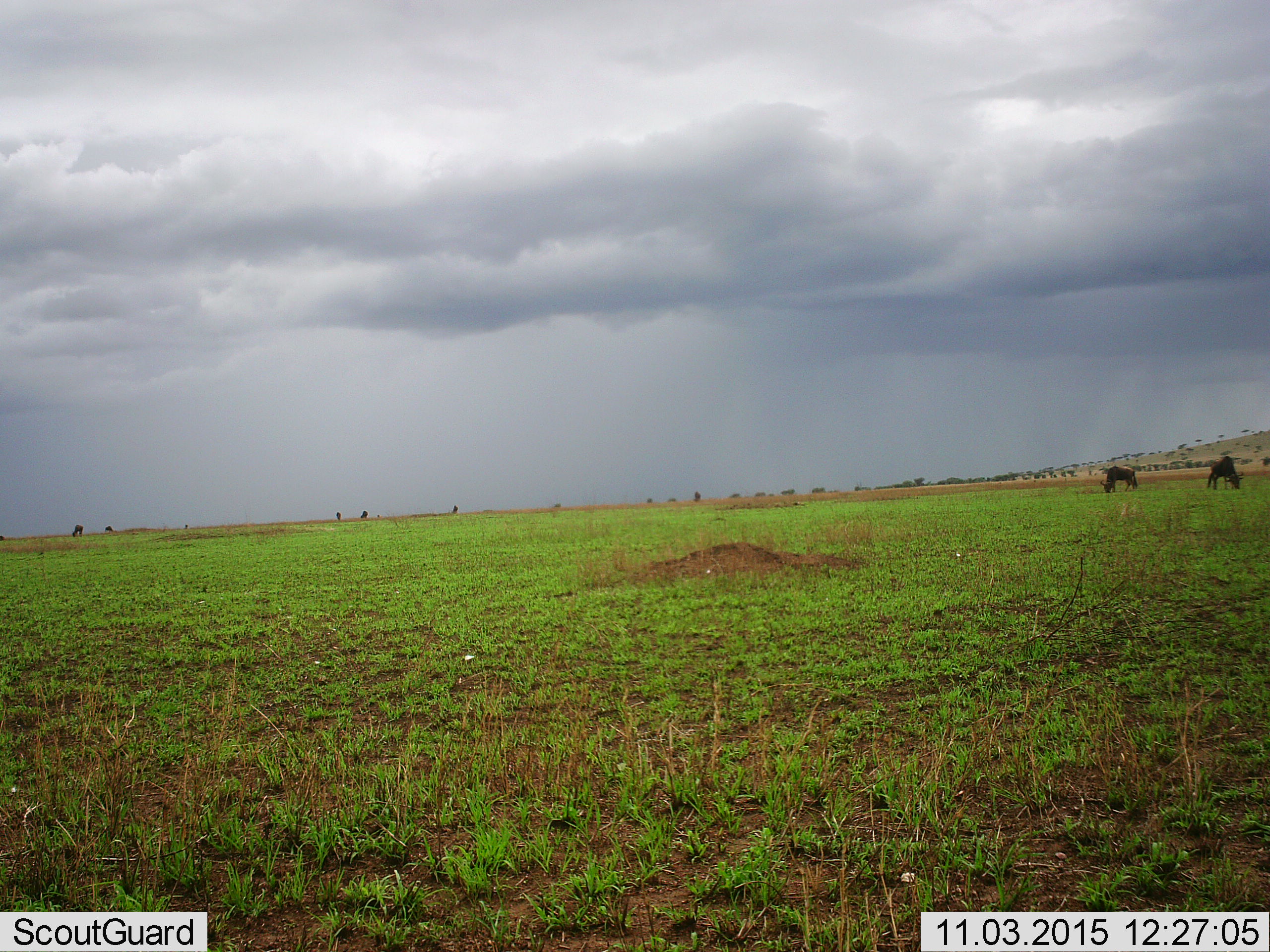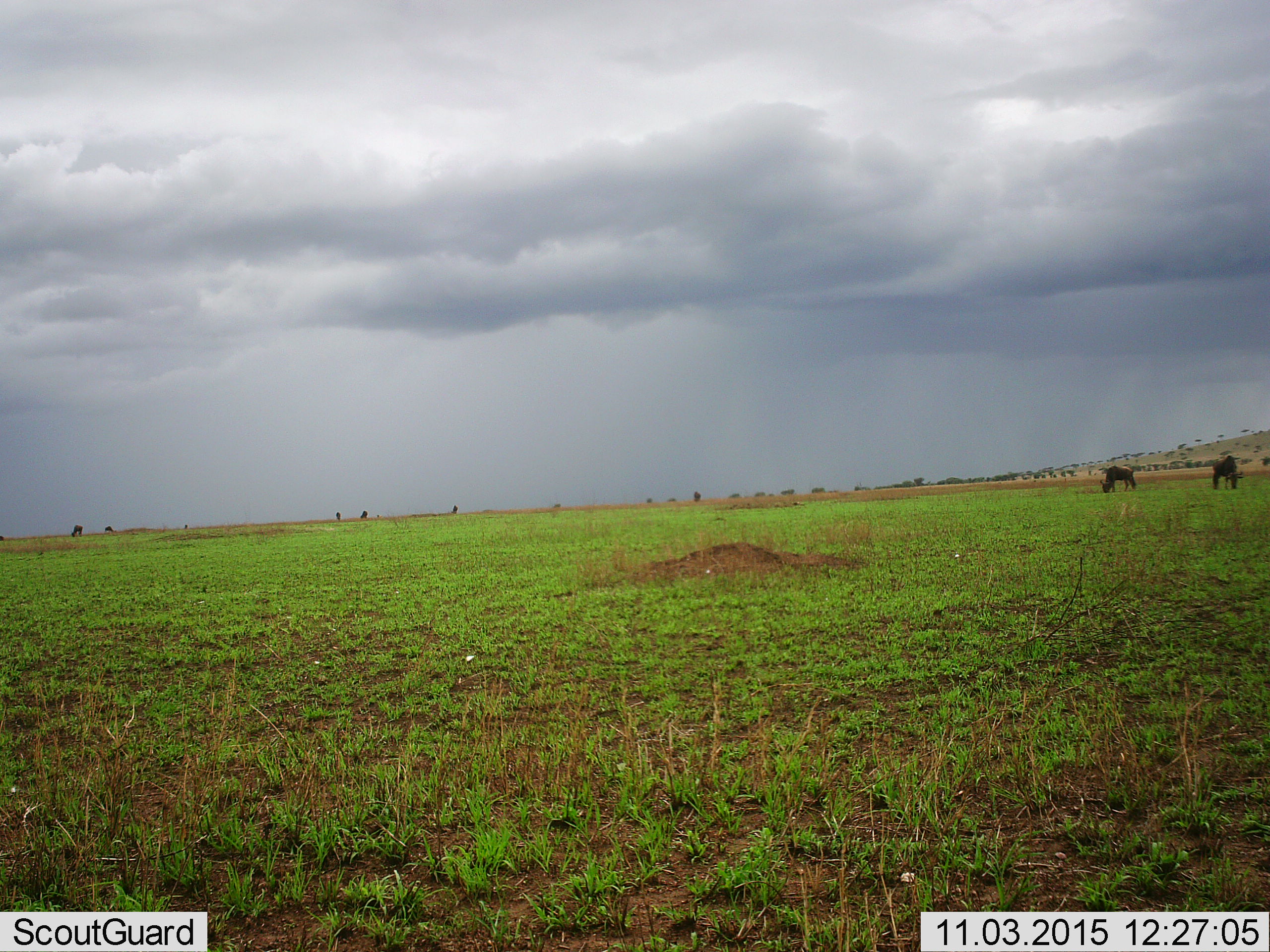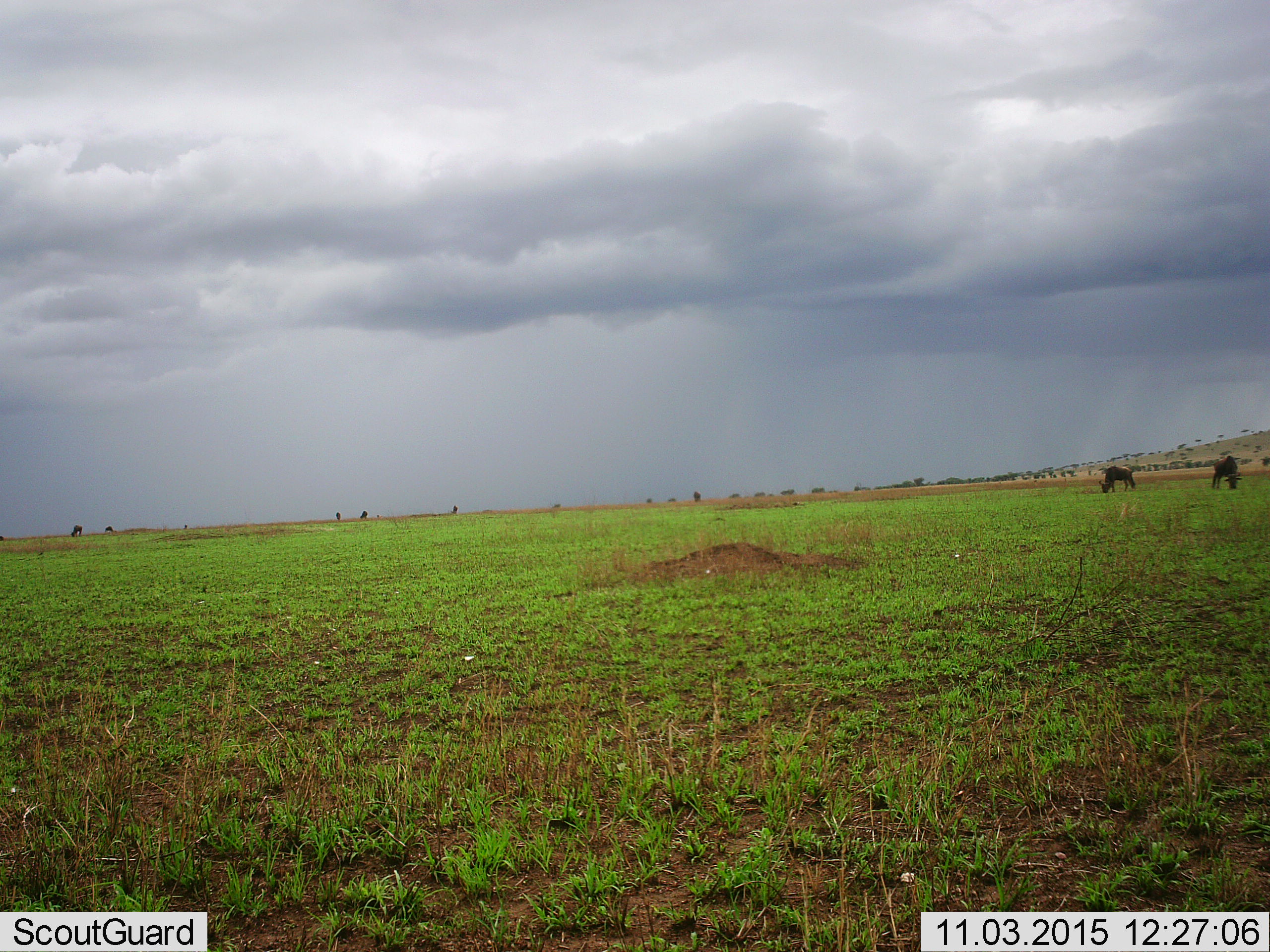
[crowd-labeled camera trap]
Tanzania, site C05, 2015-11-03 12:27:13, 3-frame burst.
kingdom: Animalia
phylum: Chordata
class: Mammalia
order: Artiodactyla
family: Bovidae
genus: Connochaetes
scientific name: Connochaetes taurinus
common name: blue wildebeest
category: wildebeest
Wildebeest (blue wildebeest) (Connochaetes taurinus), count 7. Behavior (volunteer vote fractions): standing 33%, resting 0%, moving 0%, interacting 0%. Young present (vote fraction): 0%. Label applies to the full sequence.